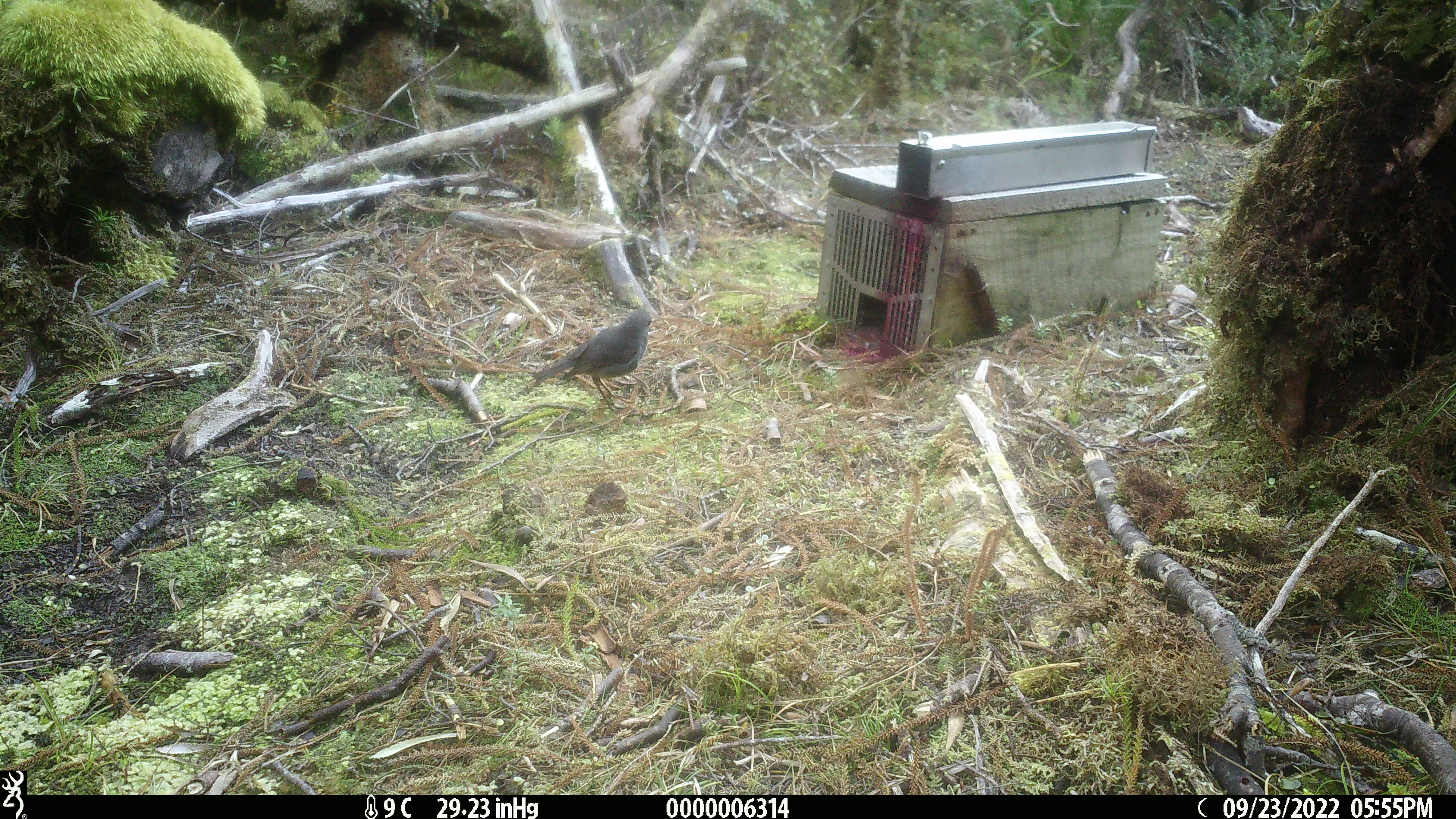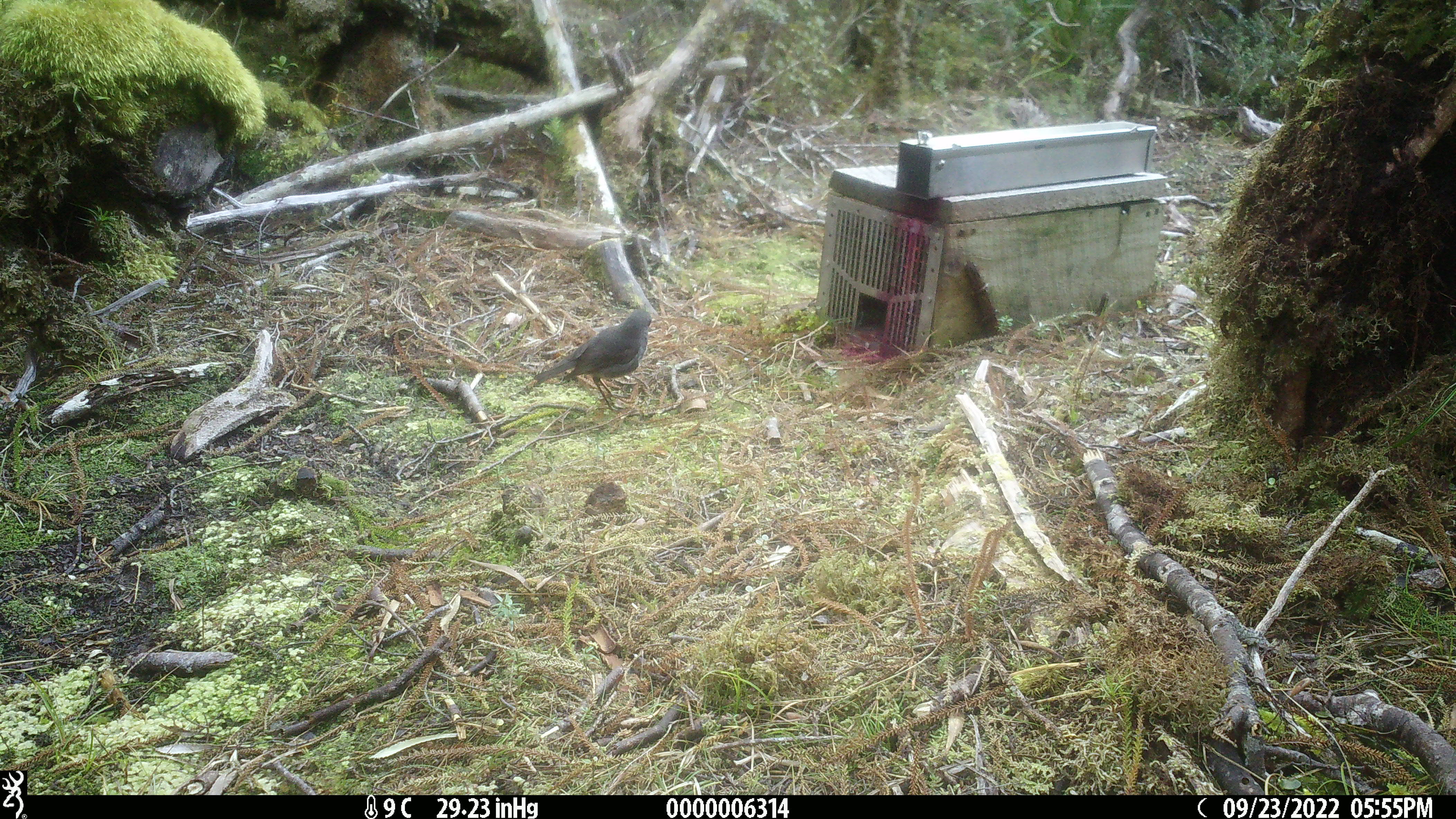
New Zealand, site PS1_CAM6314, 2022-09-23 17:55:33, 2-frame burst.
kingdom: Animalia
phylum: Chordata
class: Aves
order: Passeriformes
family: Petroicidae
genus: Petroica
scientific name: Petroica australis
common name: new zealand robin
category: robin